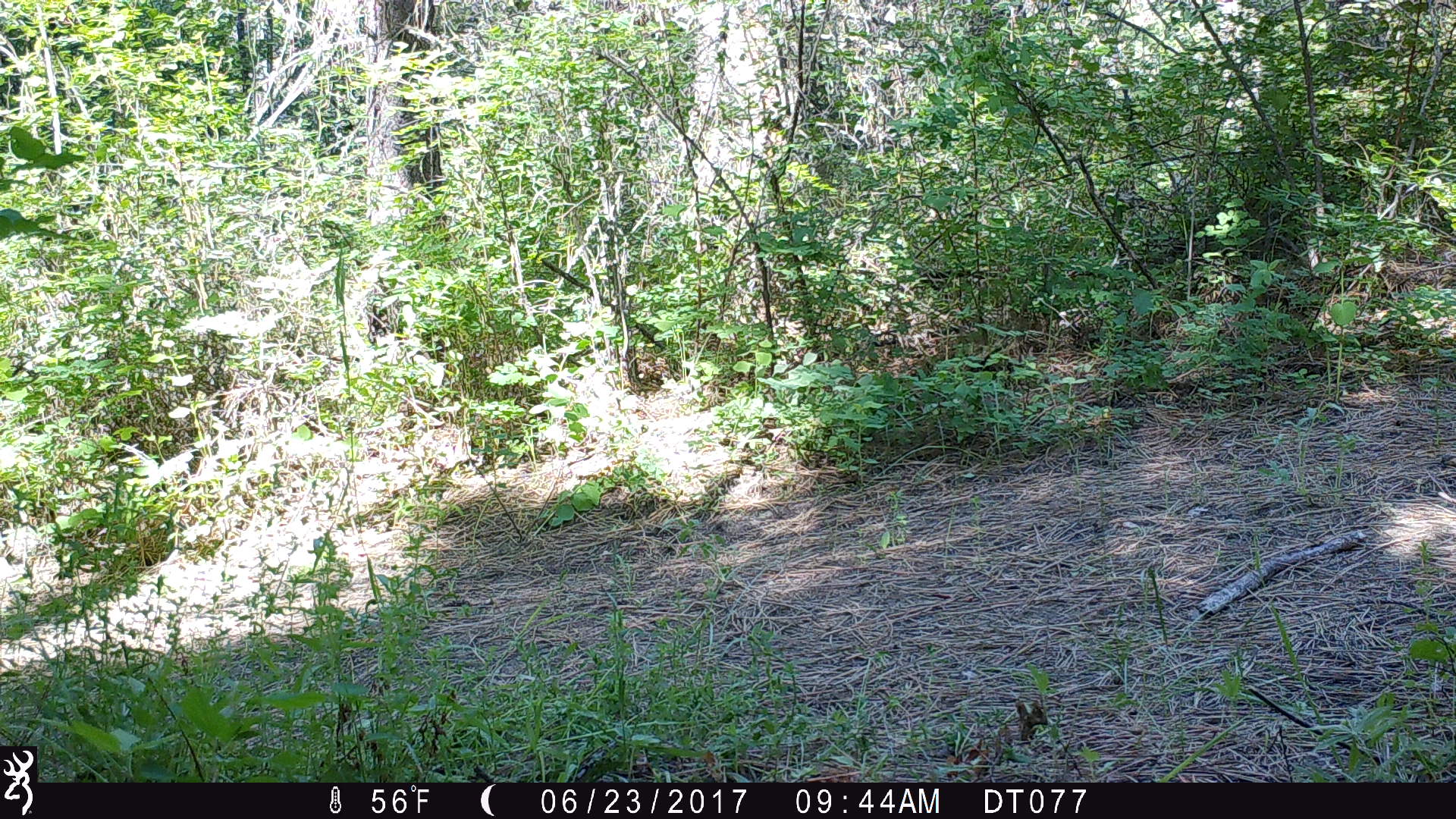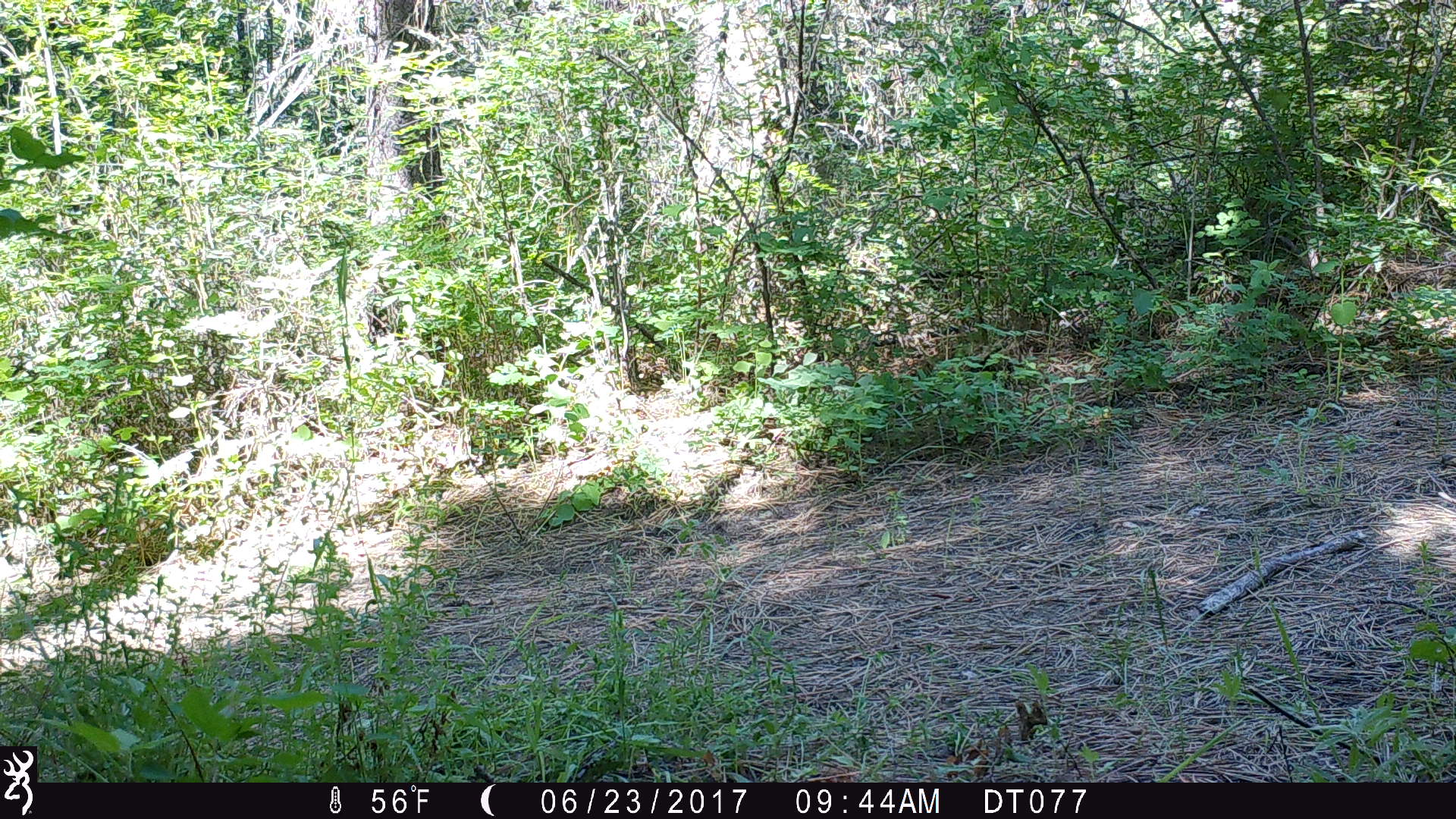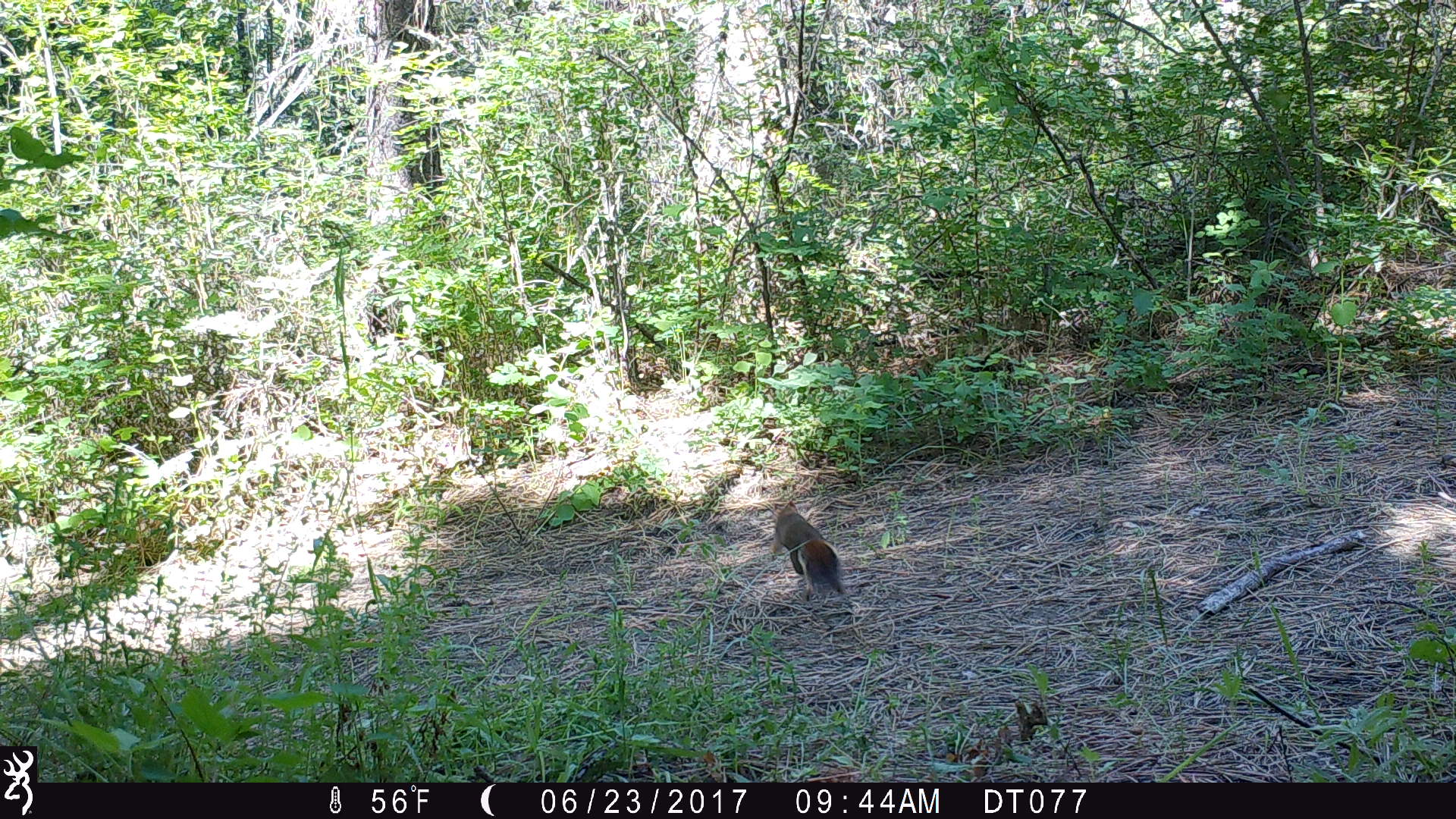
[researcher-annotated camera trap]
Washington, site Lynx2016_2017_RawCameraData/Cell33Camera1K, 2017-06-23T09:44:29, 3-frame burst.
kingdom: Animalia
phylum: Chordata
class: Mammalia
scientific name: Mammalia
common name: small mammal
Small mammal (Mammalia). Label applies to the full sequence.